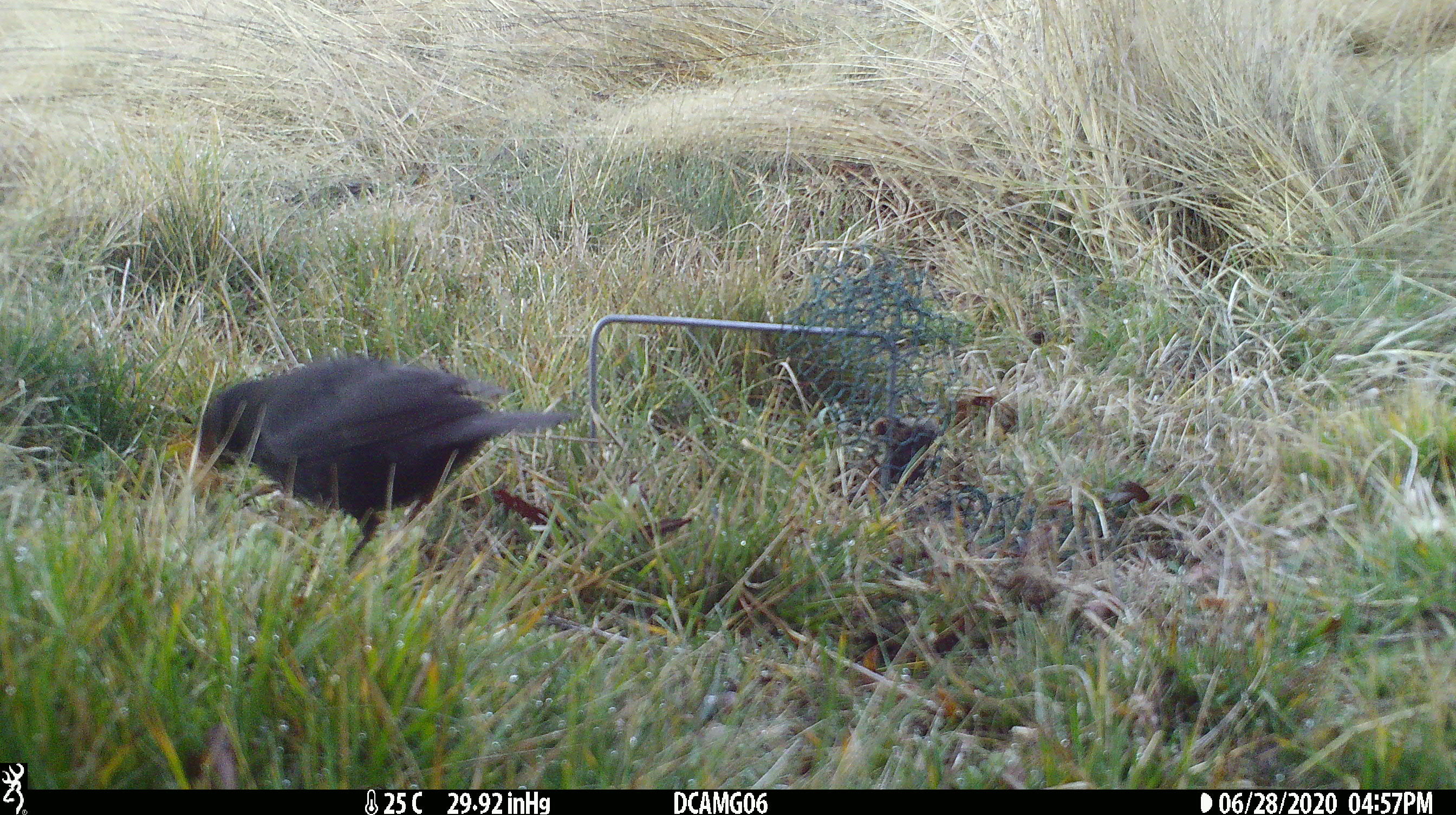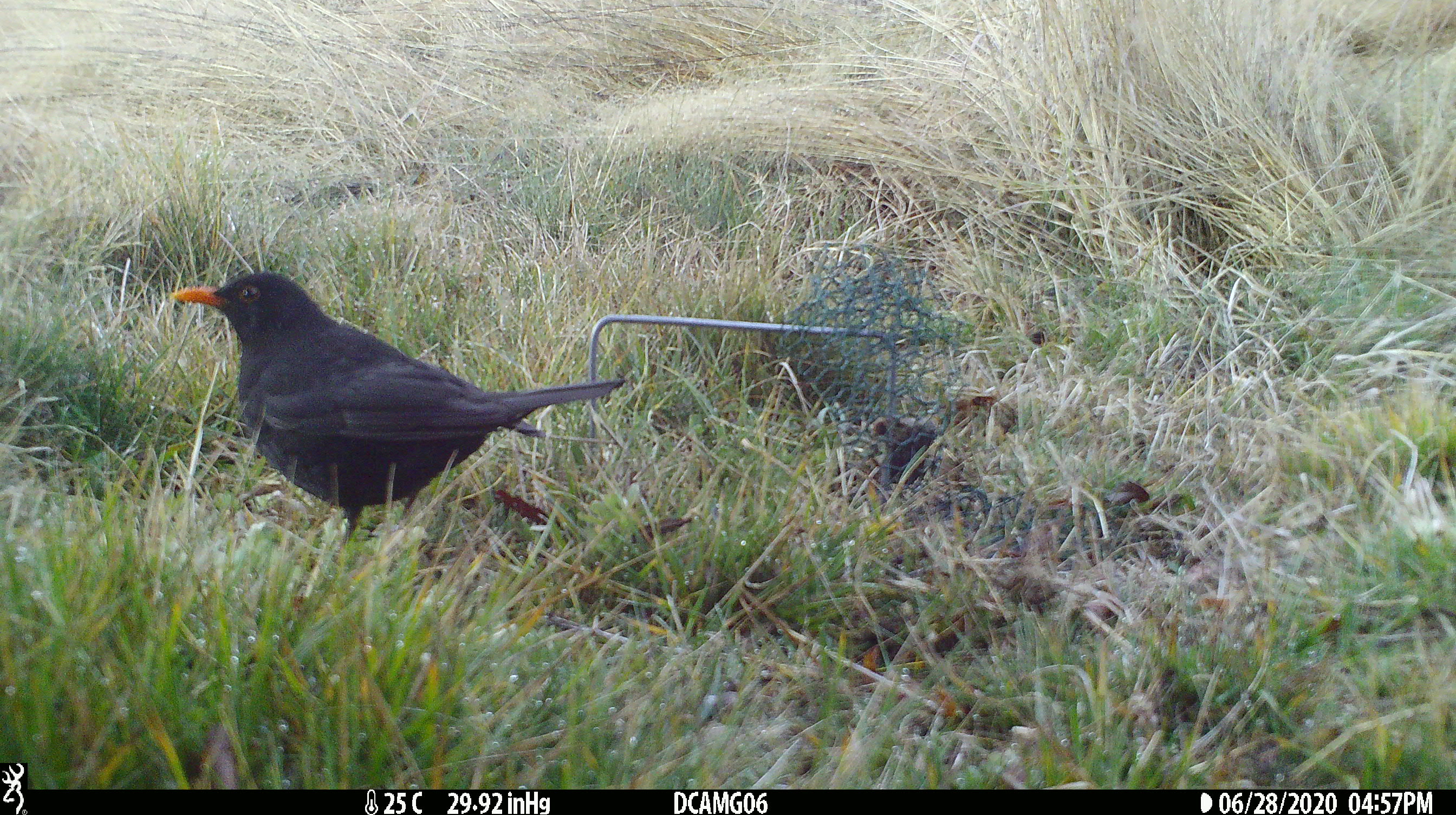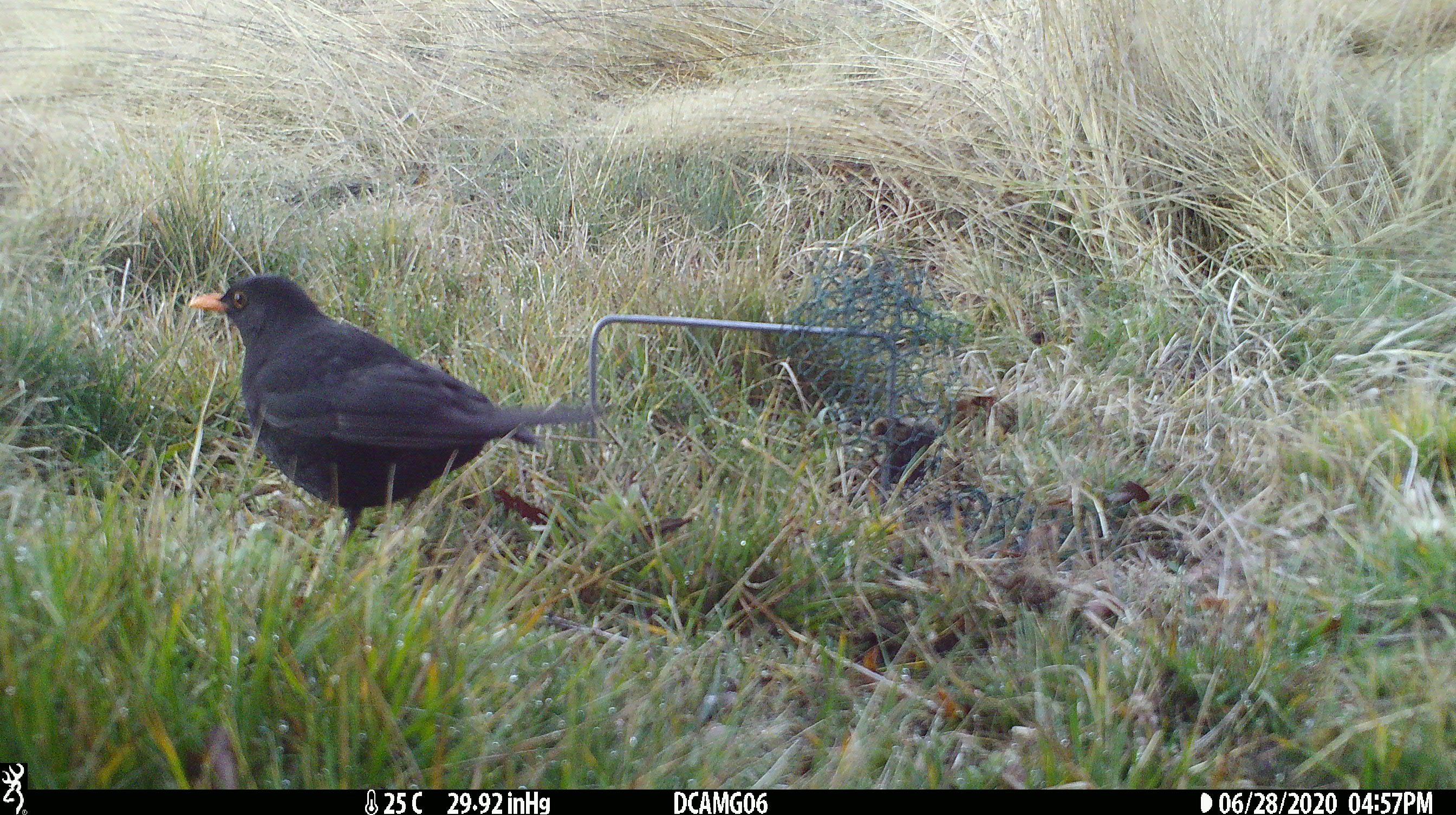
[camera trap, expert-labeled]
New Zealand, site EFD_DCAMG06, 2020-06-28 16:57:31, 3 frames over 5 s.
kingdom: Animalia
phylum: Chordata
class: Aves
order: Passeriformes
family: Turdidae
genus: Turdus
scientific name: Turdus merula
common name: eurasian blackbird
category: blackbird